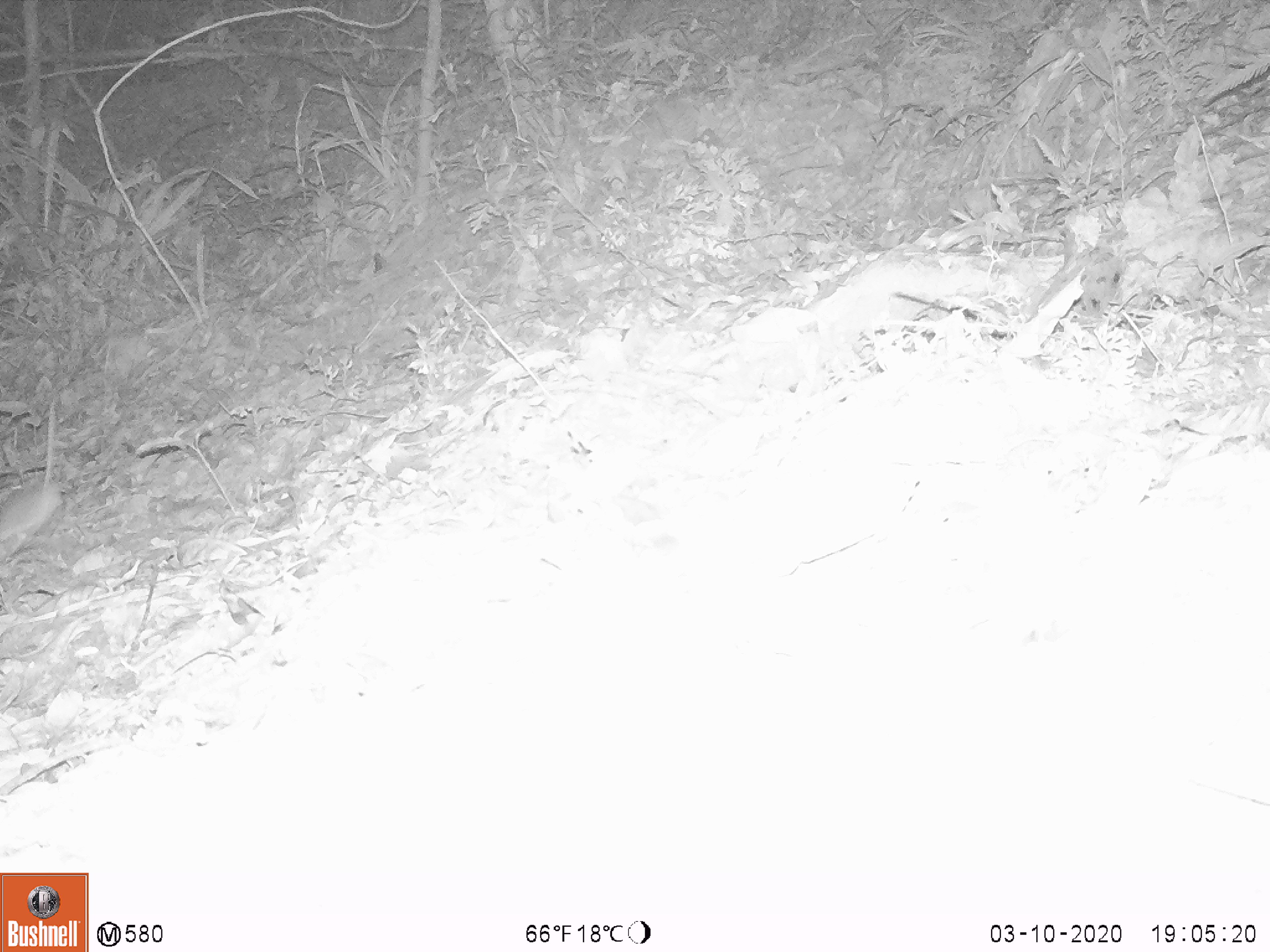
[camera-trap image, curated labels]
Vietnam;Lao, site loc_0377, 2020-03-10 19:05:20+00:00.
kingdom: Animalia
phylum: Chordata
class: Mammalia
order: Rodentia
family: Muridae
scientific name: Muridae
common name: old-world mice and rats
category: unidentified murid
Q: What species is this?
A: Unidentified murid (old-world mice and rats) (Muridae).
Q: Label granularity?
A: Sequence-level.